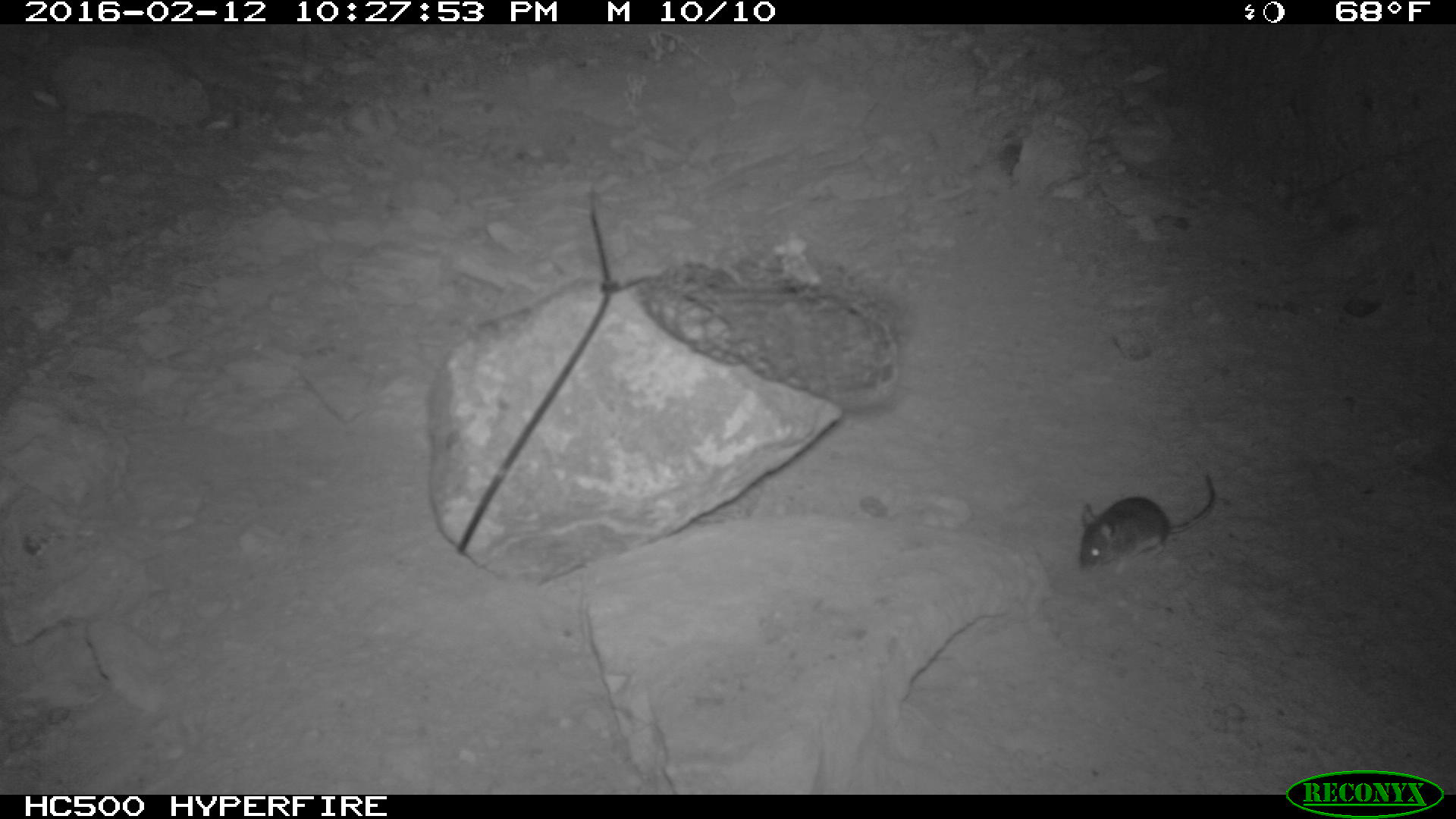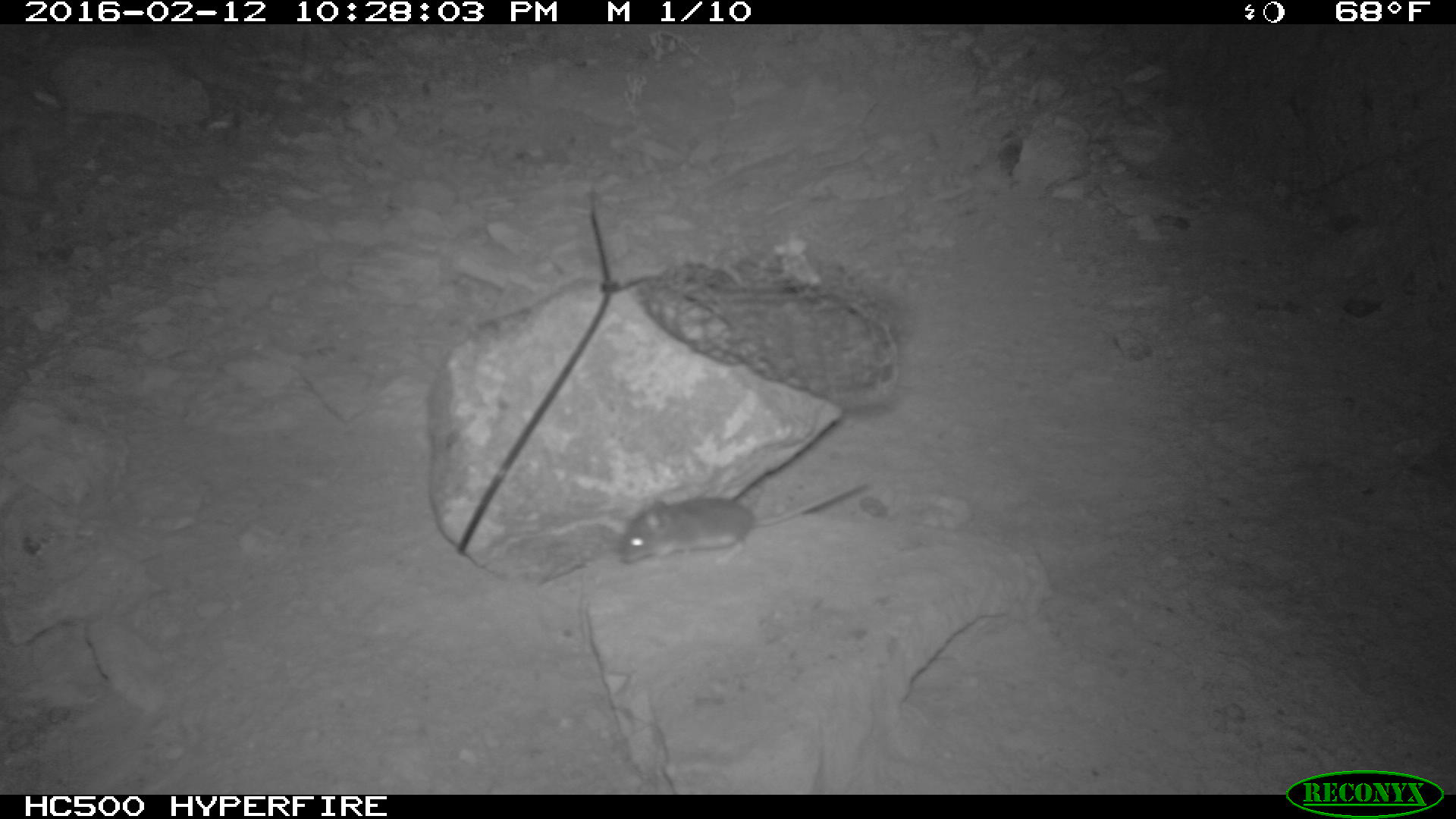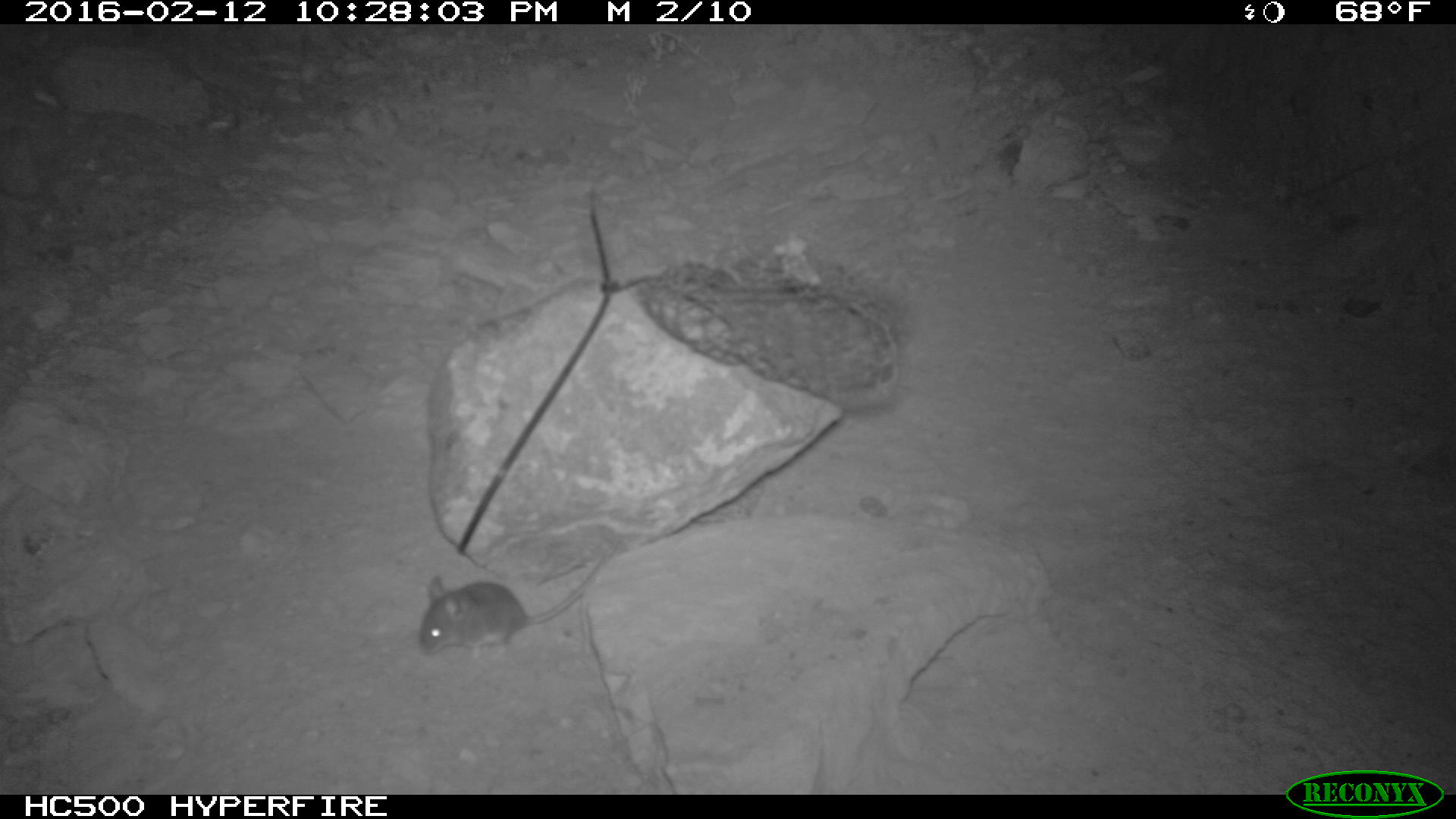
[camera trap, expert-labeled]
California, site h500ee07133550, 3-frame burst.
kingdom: Animalia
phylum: Chordata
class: Mammalia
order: Rodentia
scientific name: Rodentia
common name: rodent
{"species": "rodent (Rodentia)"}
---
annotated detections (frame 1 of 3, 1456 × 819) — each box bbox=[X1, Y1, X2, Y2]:
rodent: bbox=[1078, 472, 1216, 576]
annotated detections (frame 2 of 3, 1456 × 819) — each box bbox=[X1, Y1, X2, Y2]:
rodent: bbox=[617, 477, 869, 565]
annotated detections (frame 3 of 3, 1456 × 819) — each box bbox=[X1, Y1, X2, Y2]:
rodent: bbox=[419, 532, 626, 662]